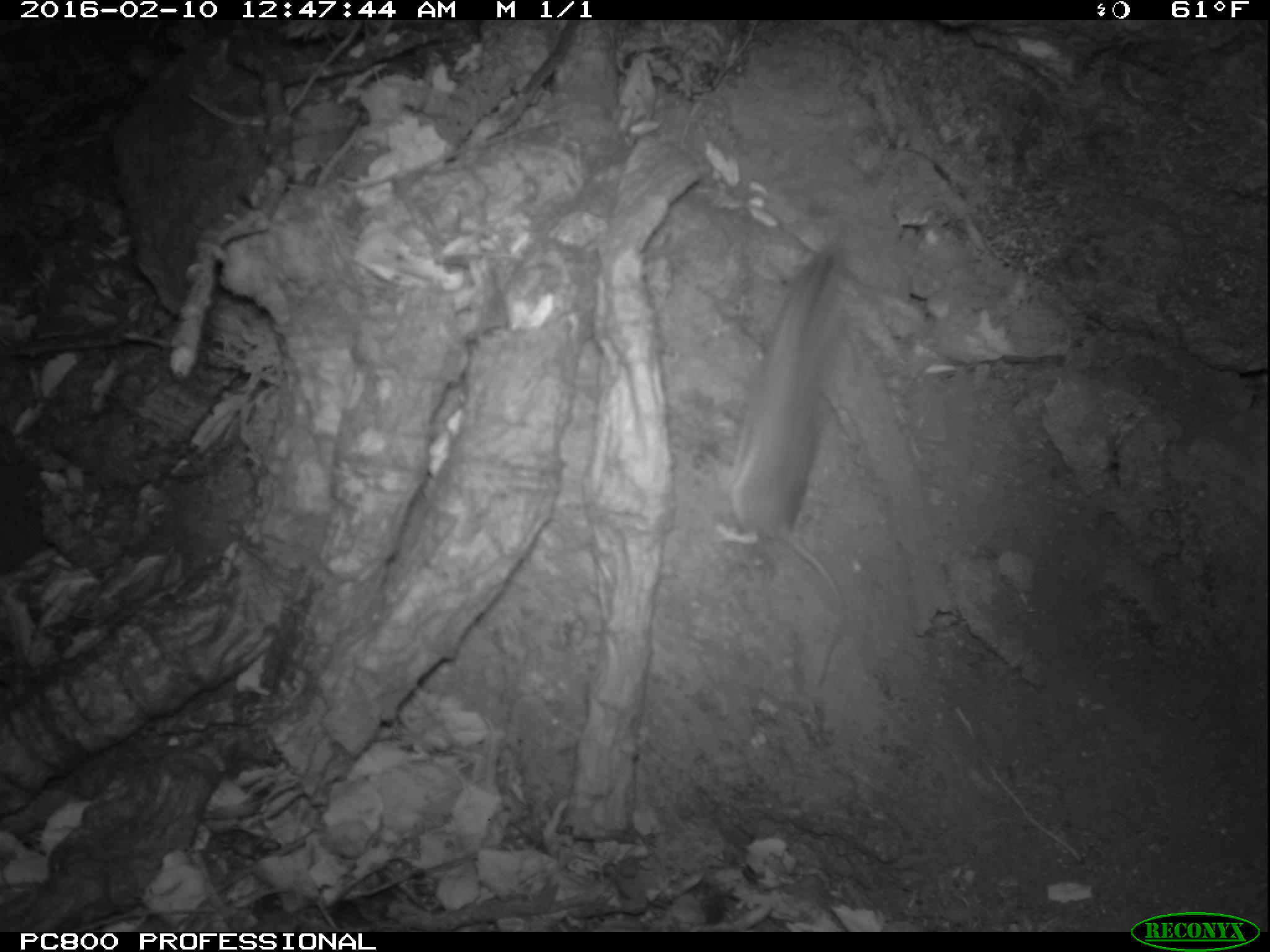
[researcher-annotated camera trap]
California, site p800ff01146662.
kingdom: Animalia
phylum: Chordata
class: Mammalia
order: Rodentia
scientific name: Rodentia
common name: rodent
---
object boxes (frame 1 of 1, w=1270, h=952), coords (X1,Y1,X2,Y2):
rodent: (730,239,865,692)